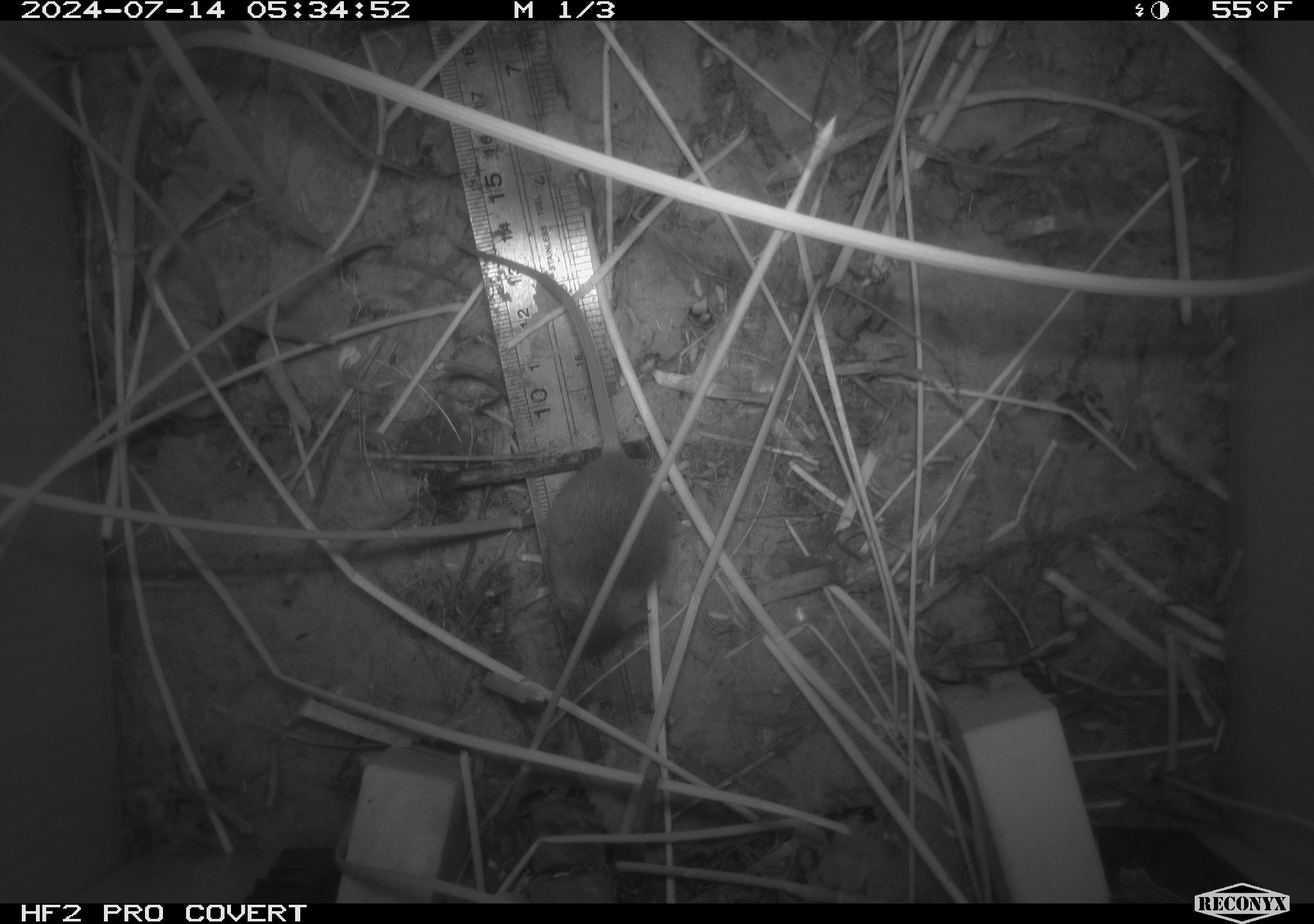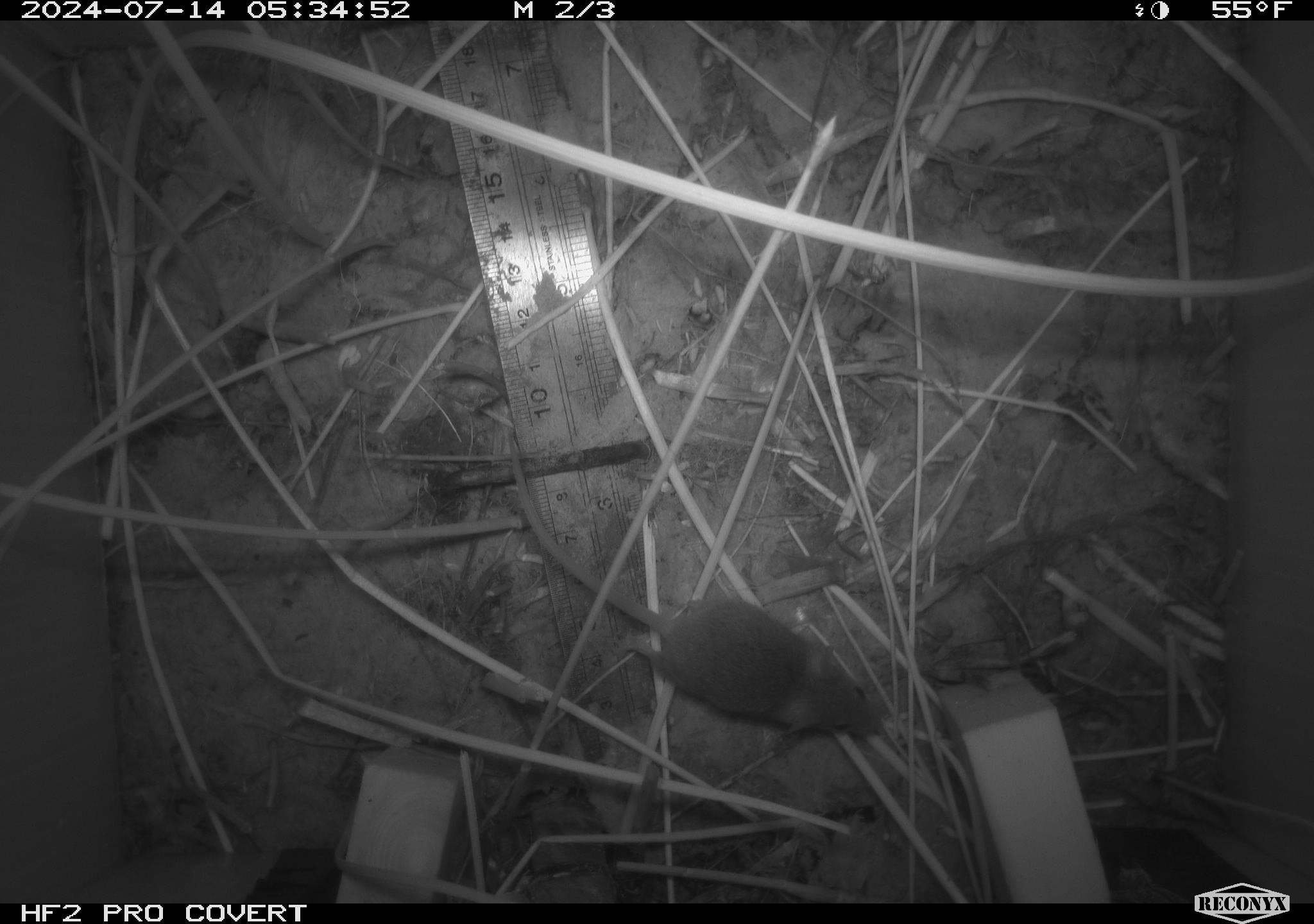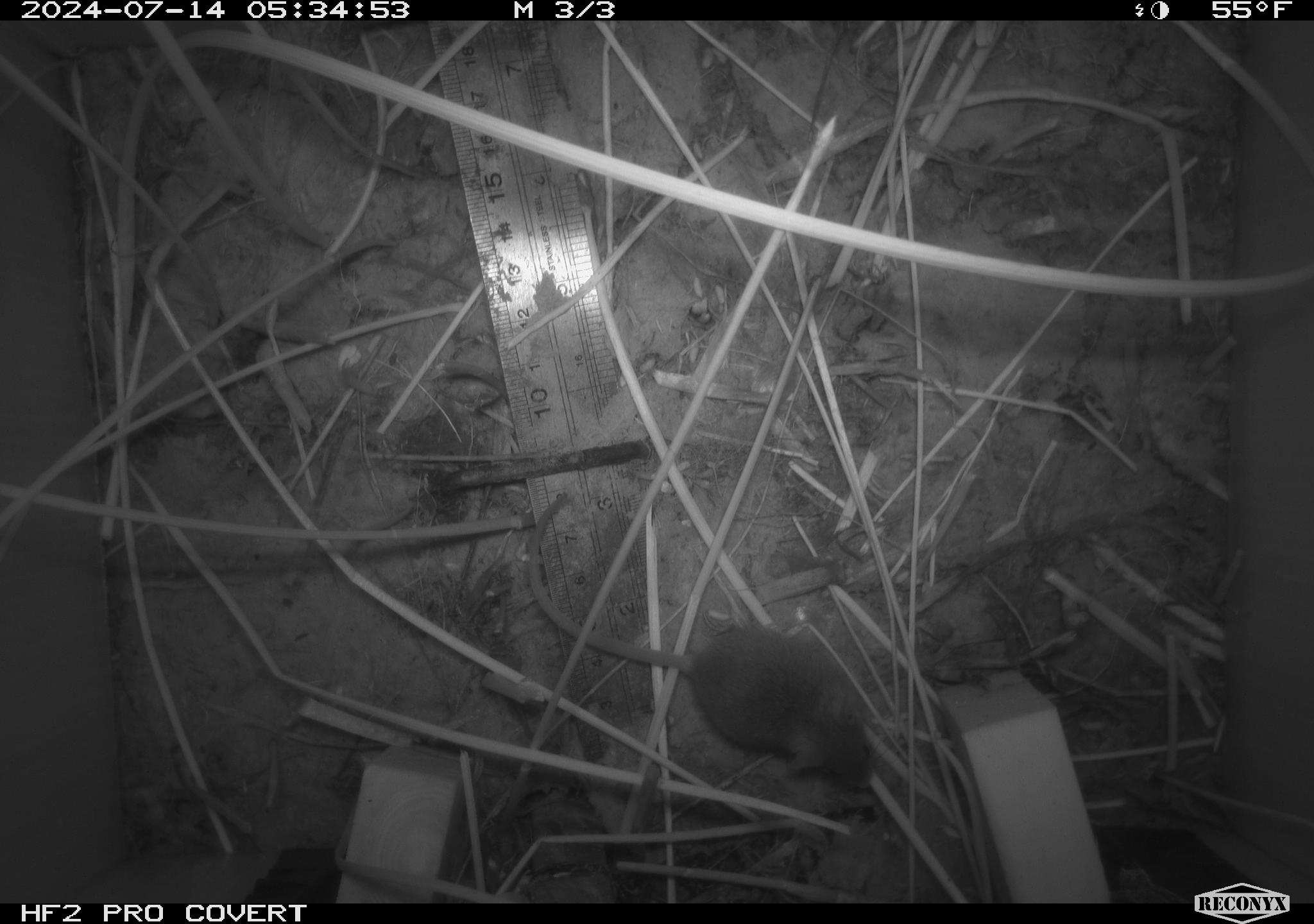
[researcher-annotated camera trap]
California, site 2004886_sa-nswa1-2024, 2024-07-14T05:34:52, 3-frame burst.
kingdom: Animalia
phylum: Chordata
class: Mammalia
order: Rodentia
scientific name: Rodentia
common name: rodent